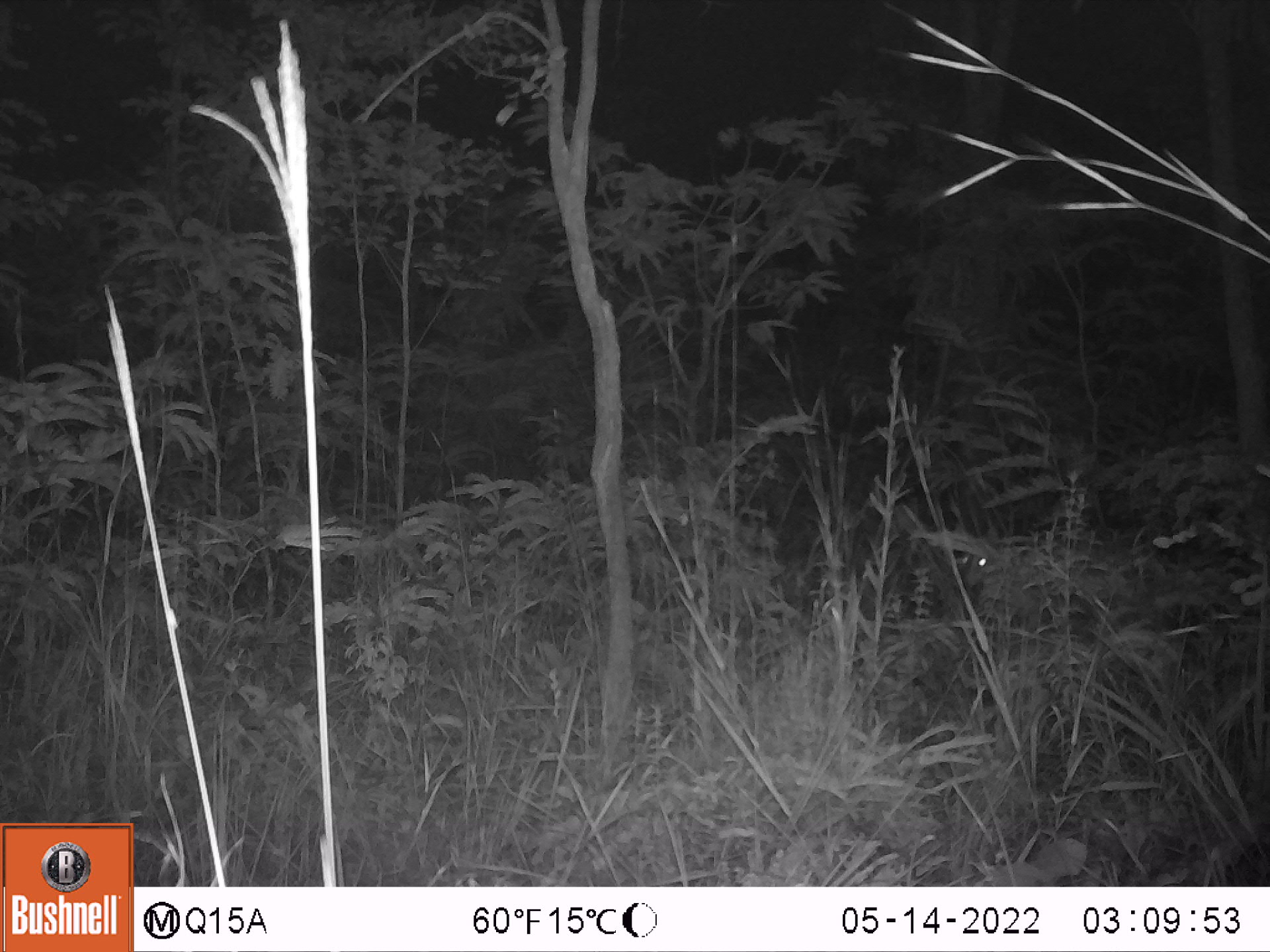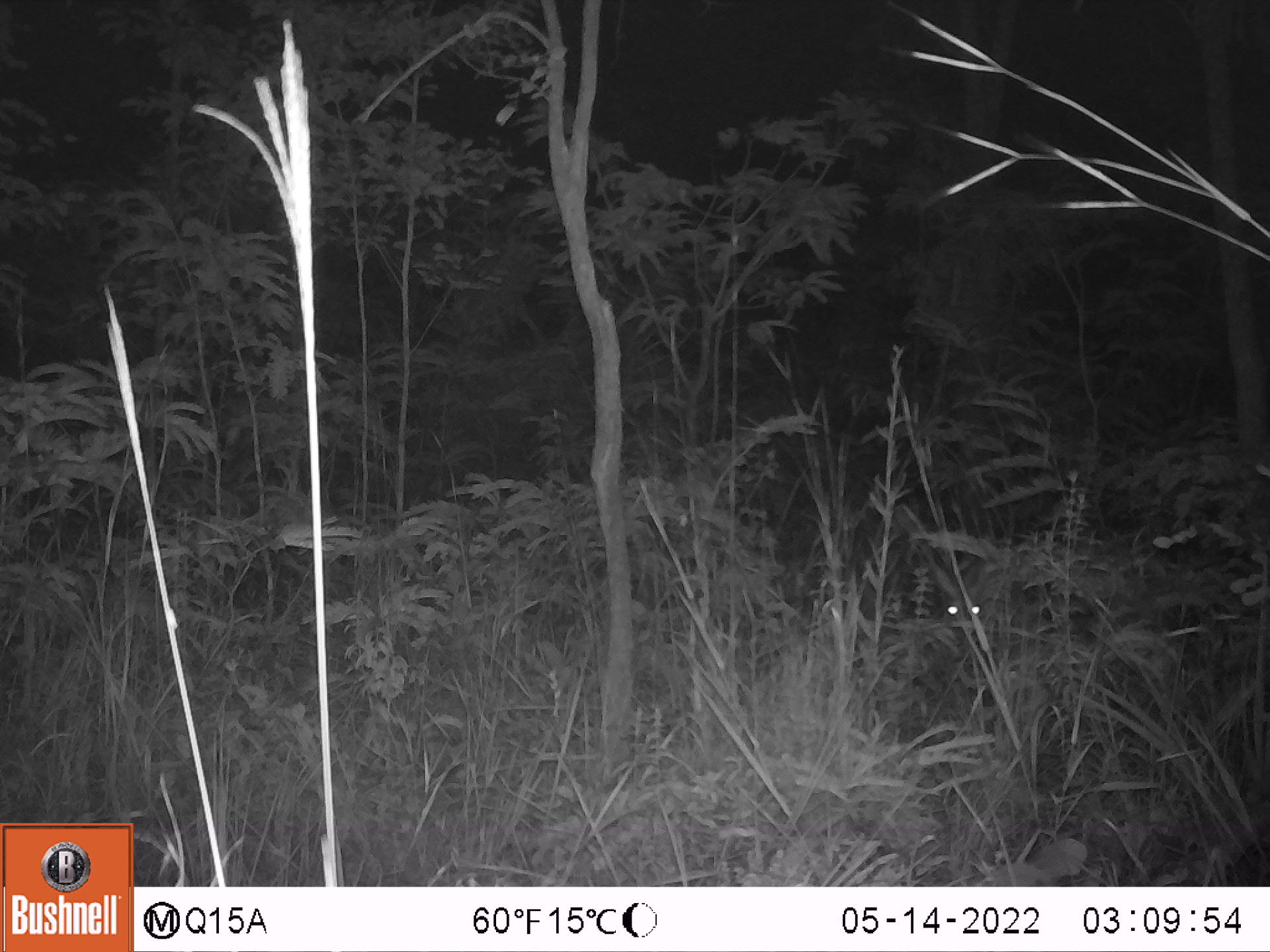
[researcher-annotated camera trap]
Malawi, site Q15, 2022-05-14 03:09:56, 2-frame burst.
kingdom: Animalia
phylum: Chordata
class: Mammalia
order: Artiodactyla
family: Bovidae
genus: Sylvicapra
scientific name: Sylvicapra grimmia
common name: common duiker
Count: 1.